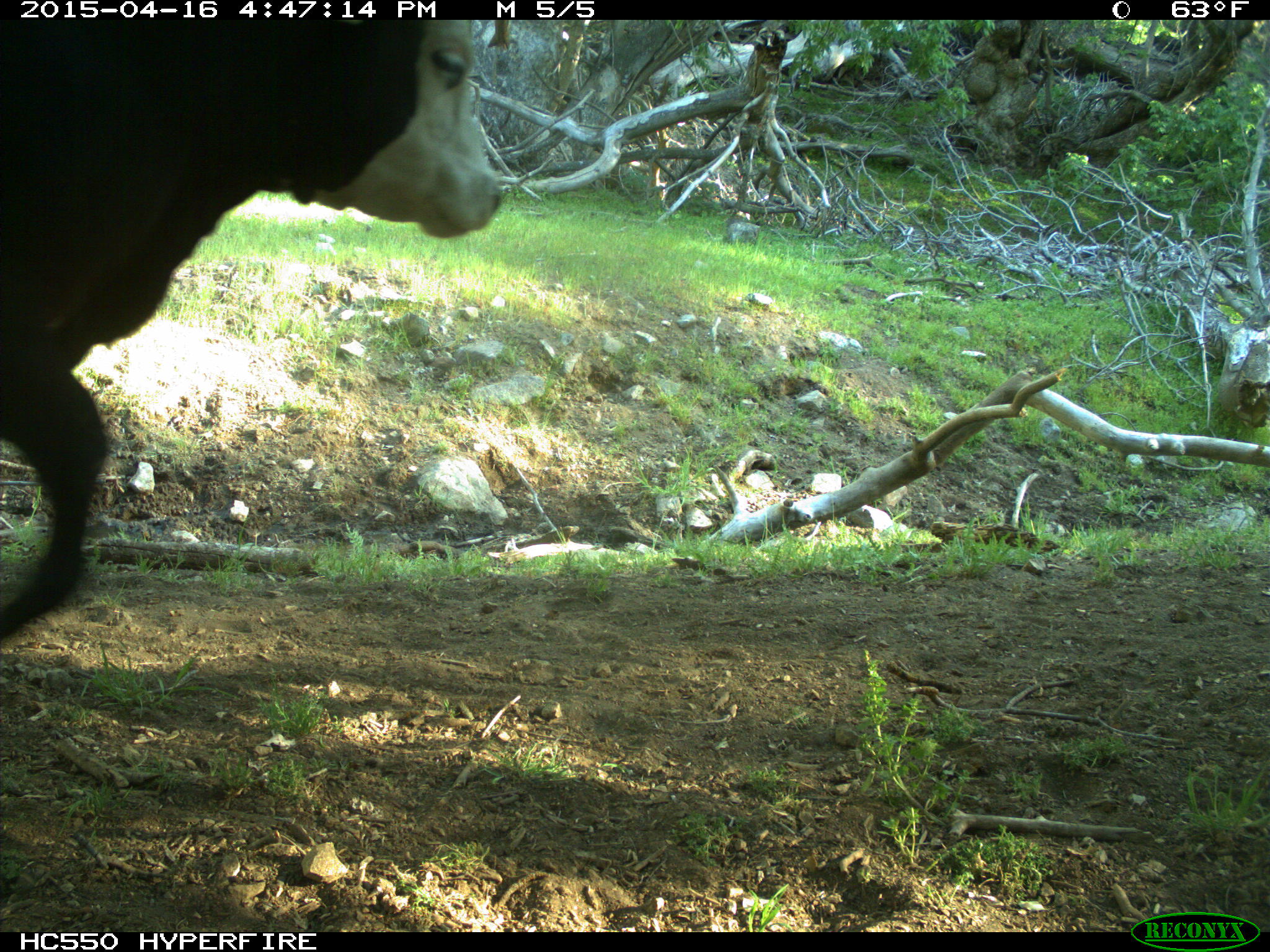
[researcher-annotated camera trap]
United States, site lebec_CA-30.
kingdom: Animalia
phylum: Chordata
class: Mammalia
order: Artiodactyla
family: Bovidae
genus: Bos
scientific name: Bos taurus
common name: domestic cow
Bos taurus (domestic cow).